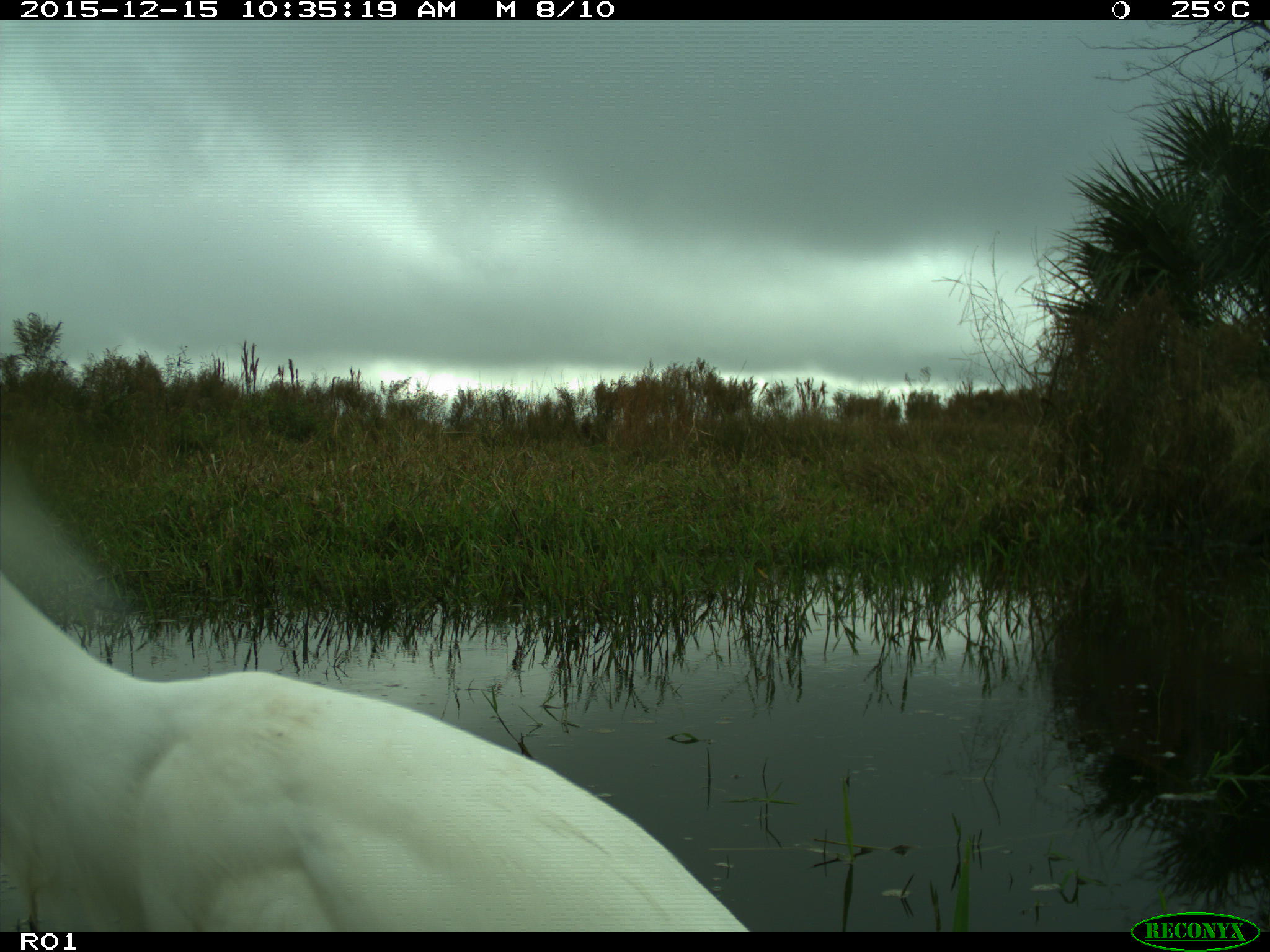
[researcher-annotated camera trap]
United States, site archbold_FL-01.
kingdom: Animalia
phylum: Chordata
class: Aves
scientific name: Aves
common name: birds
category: unidentified bird